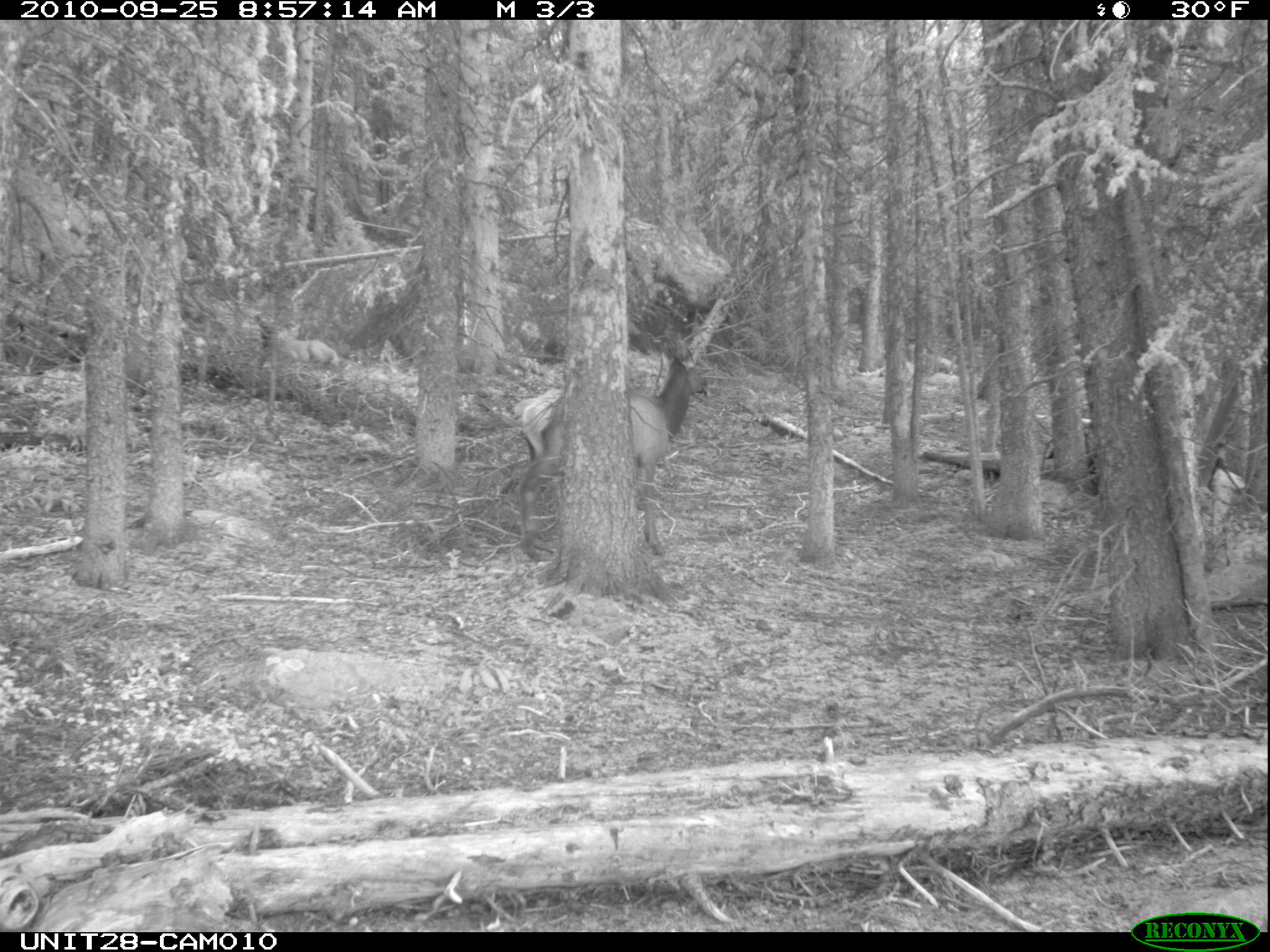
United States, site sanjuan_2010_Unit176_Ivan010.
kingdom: Animalia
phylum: Chordata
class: Mammalia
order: Artiodactyla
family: Cervidae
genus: Cervus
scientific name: Cervus elaphus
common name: red deer